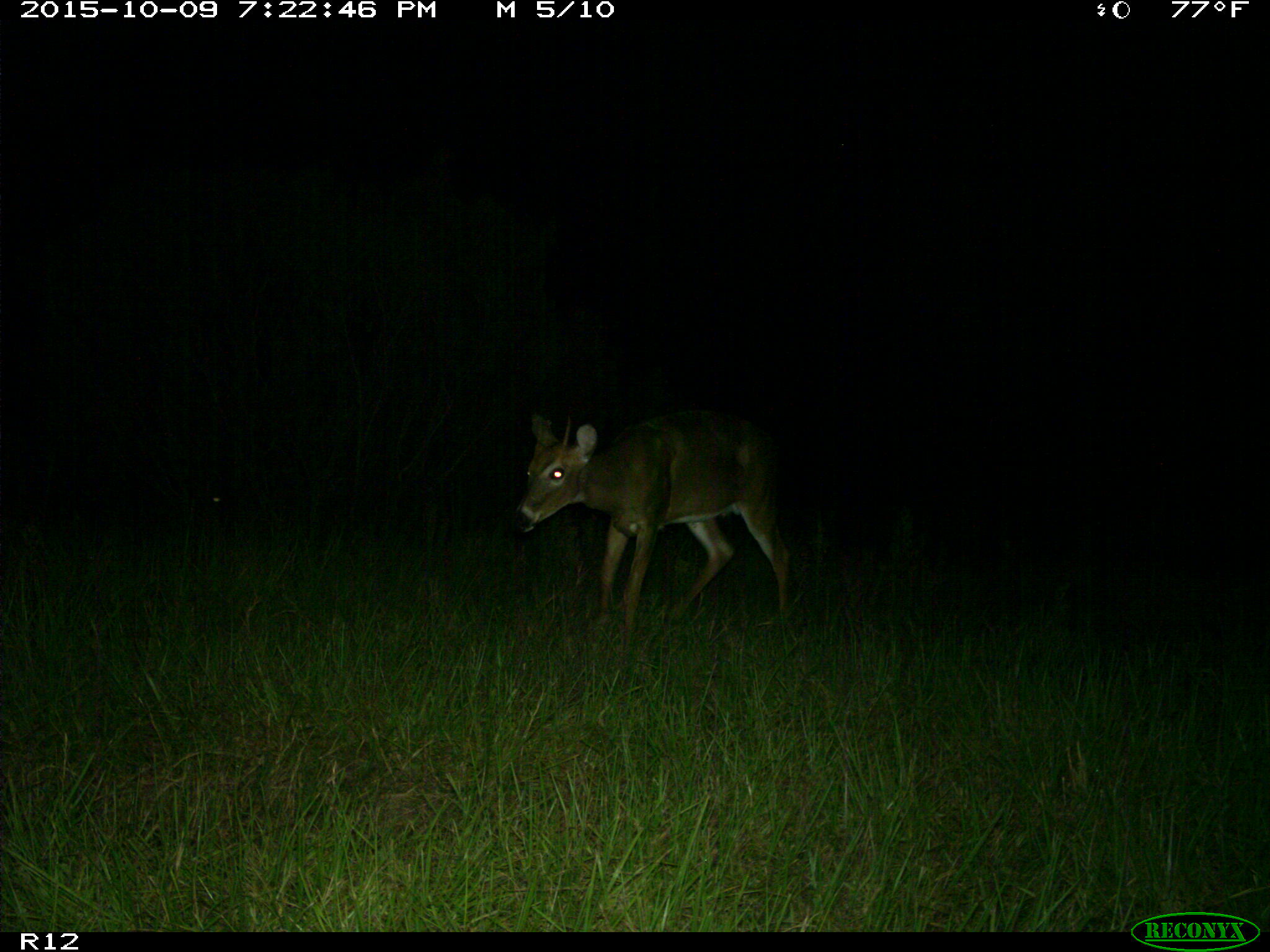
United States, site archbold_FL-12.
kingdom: Animalia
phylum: Chordata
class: Mammalia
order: Artiodactyla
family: Cervidae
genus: Odocoileus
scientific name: Odocoileus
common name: deer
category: unidentified deer